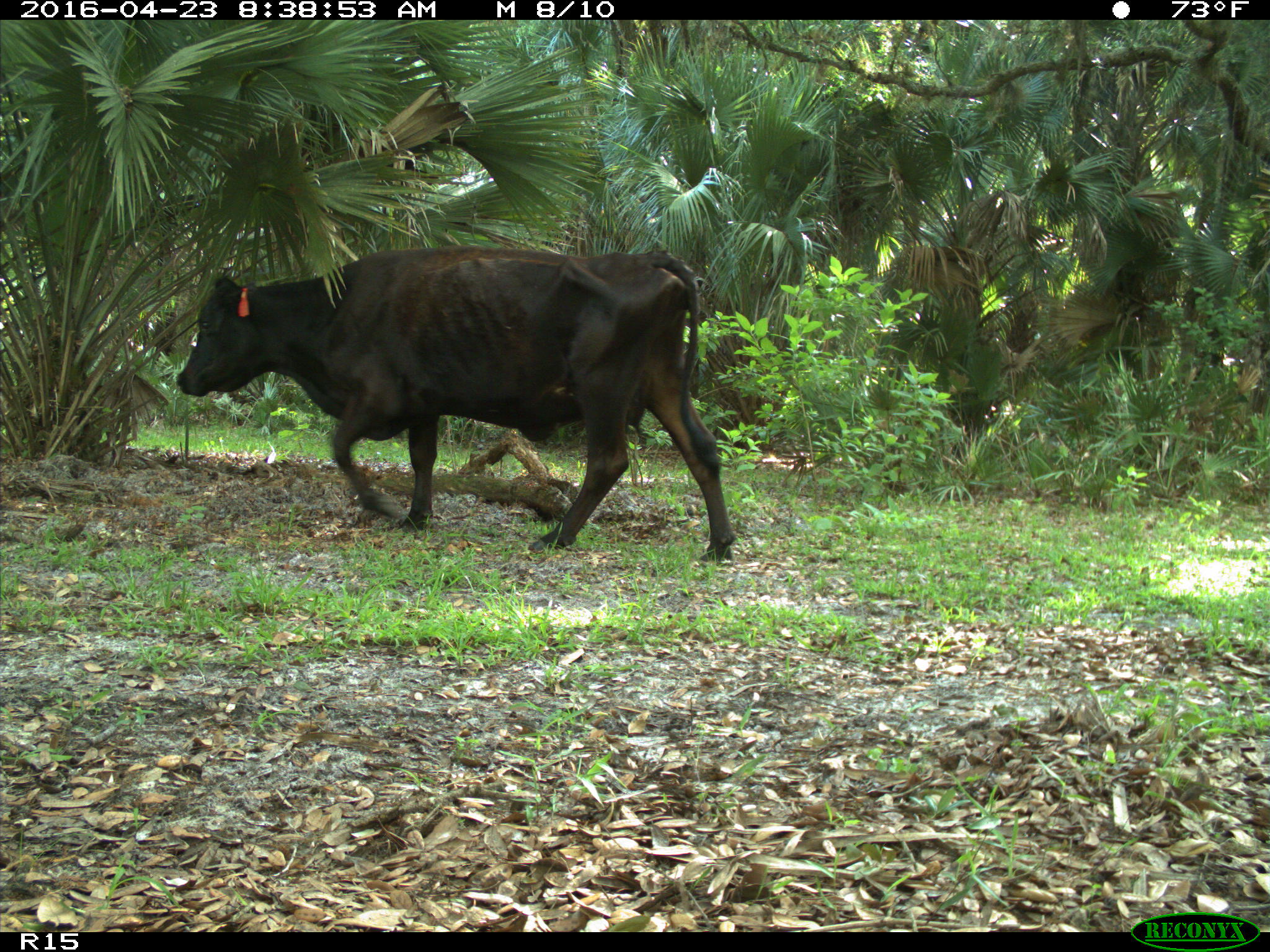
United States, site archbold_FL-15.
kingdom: Animalia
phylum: Chordata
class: Mammalia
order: Artiodactyla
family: Bovidae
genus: Bos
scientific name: Bos taurus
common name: domestic cow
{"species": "Bos taurus (domestic cow)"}